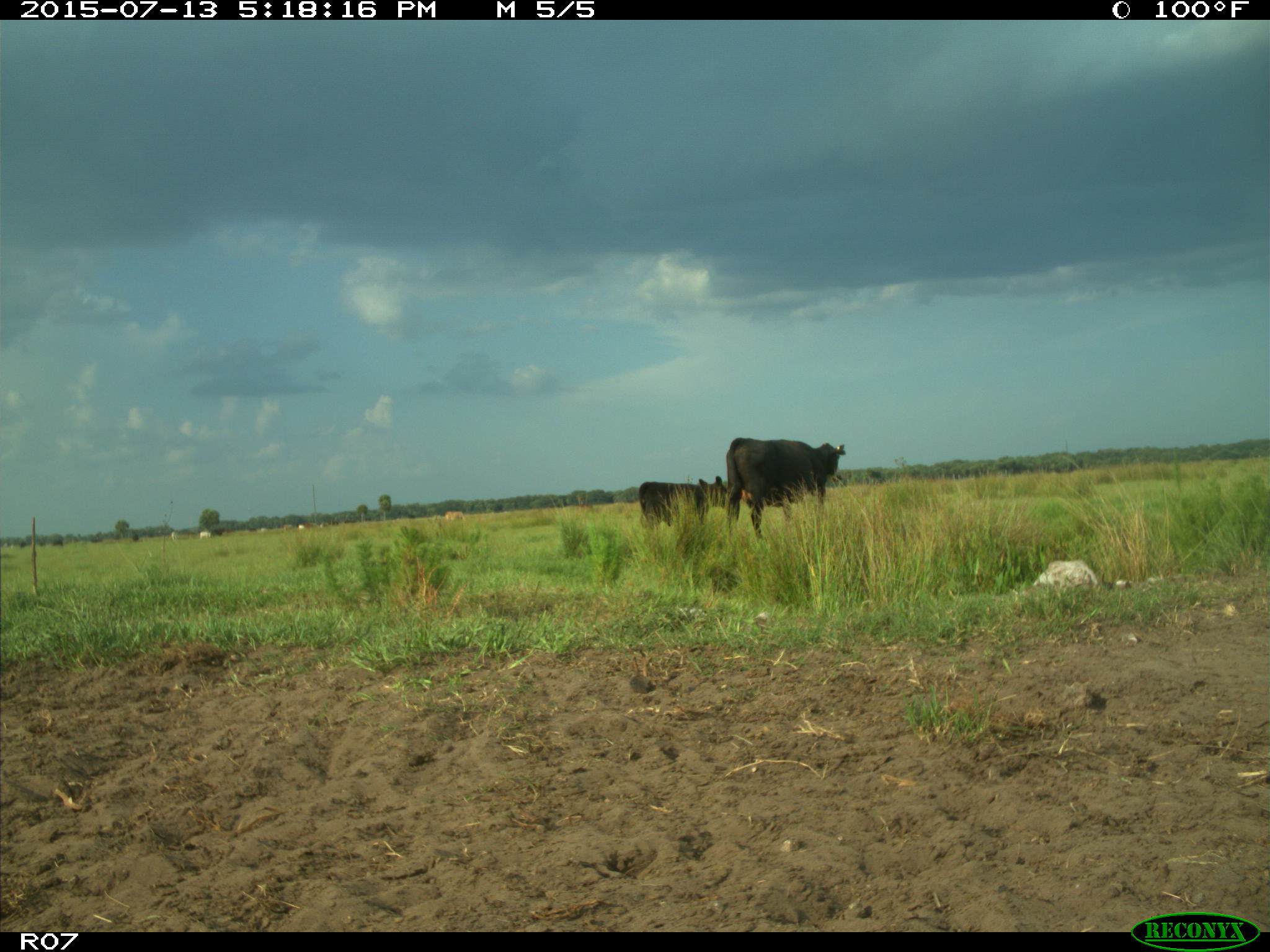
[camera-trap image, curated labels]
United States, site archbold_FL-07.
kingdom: Animalia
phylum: Chordata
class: Mammalia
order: Artiodactyla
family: Bovidae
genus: Bos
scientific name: Bos taurus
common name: domestic cow